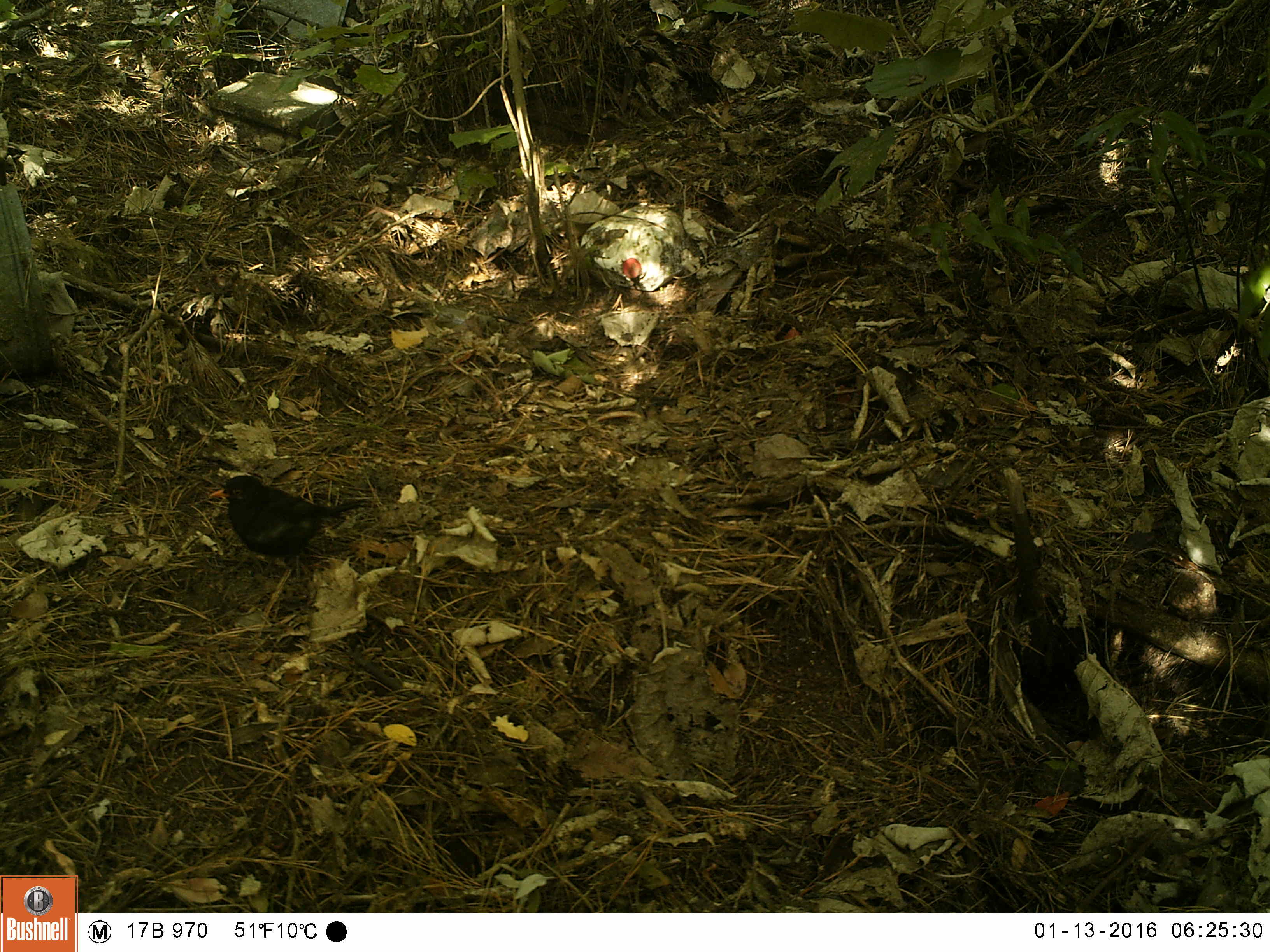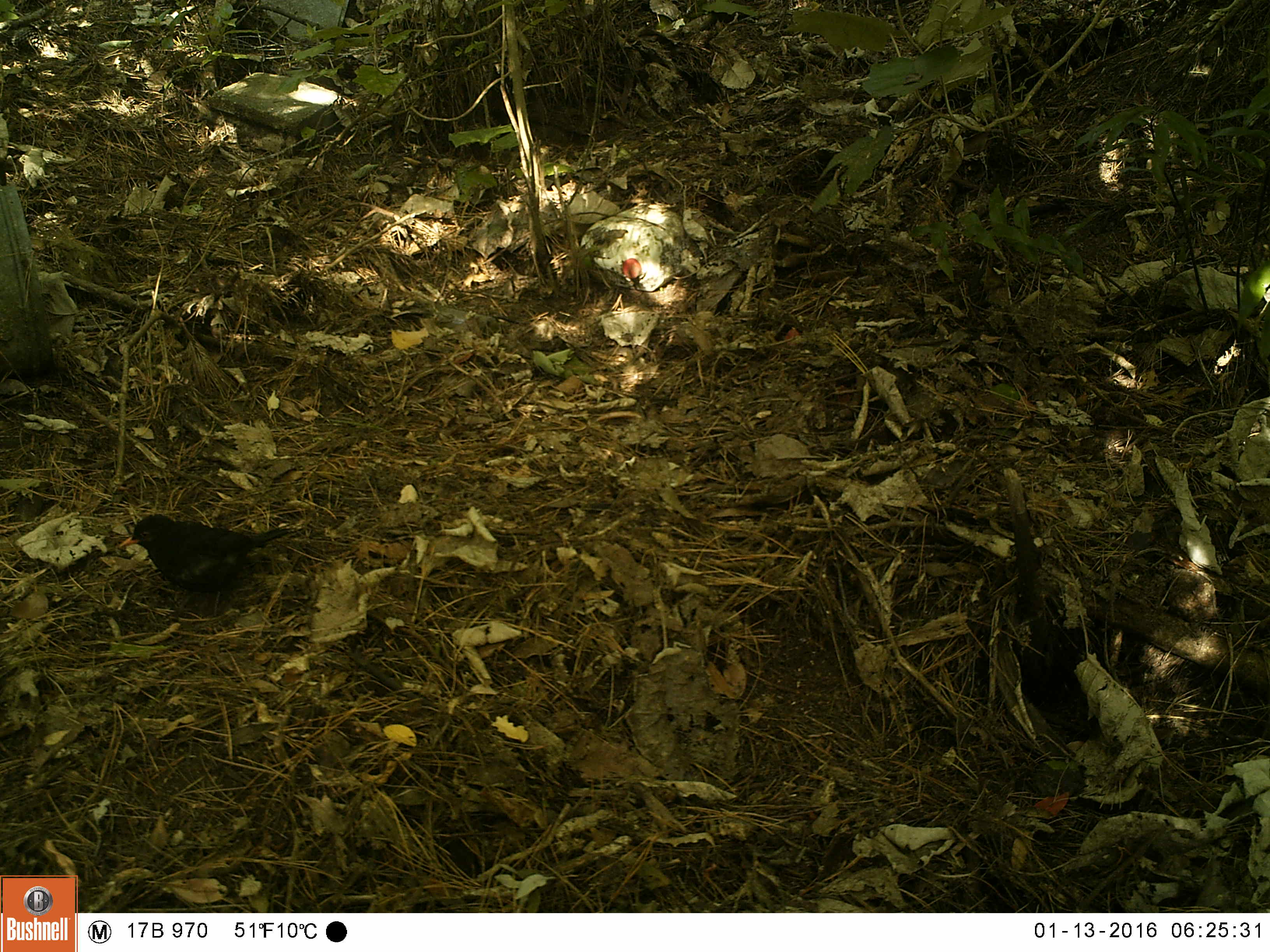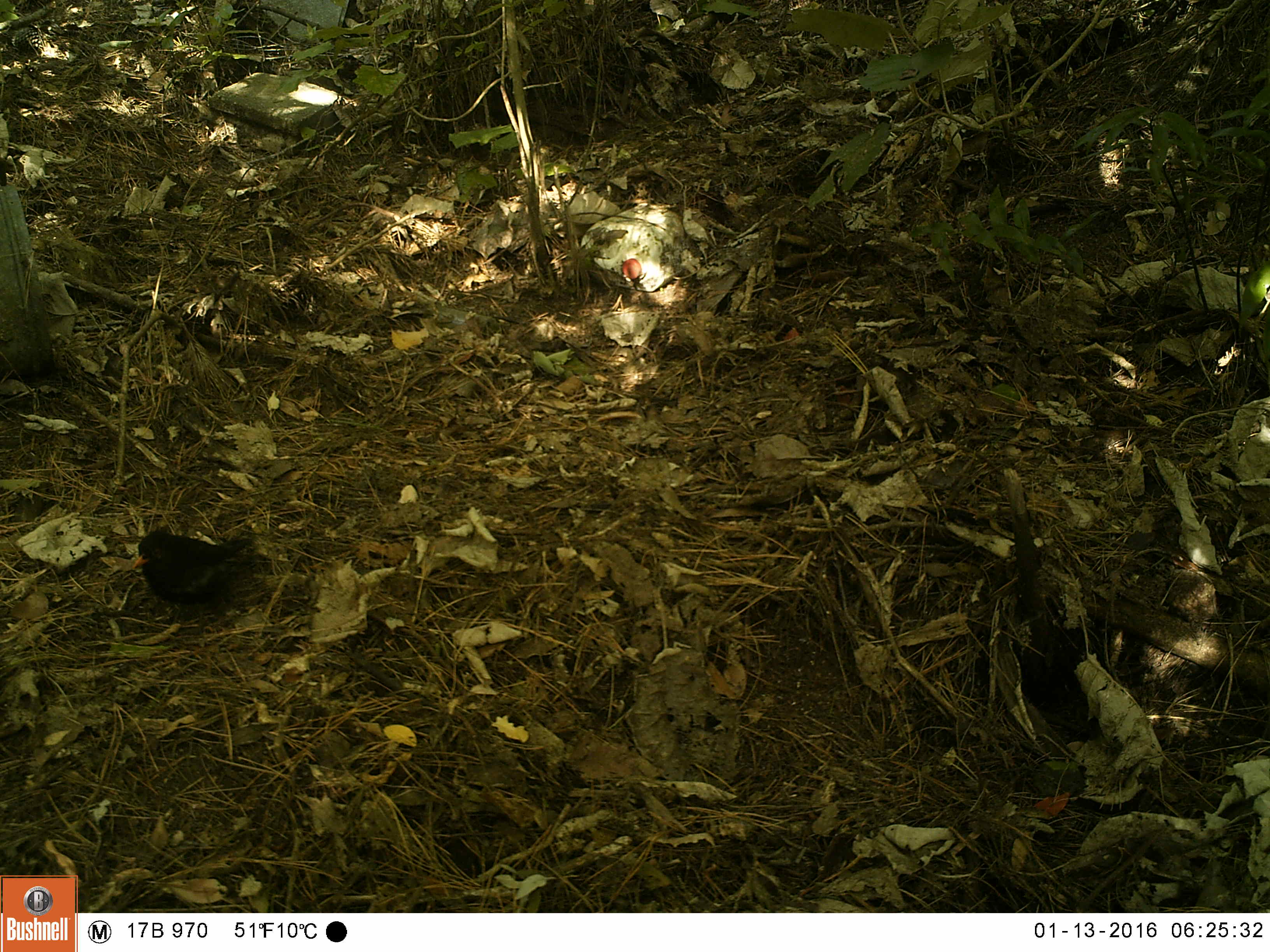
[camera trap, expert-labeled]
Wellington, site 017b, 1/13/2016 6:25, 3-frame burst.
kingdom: Animalia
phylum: Chordata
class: Aves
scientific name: Aves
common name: bird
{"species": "bird (Aves)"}